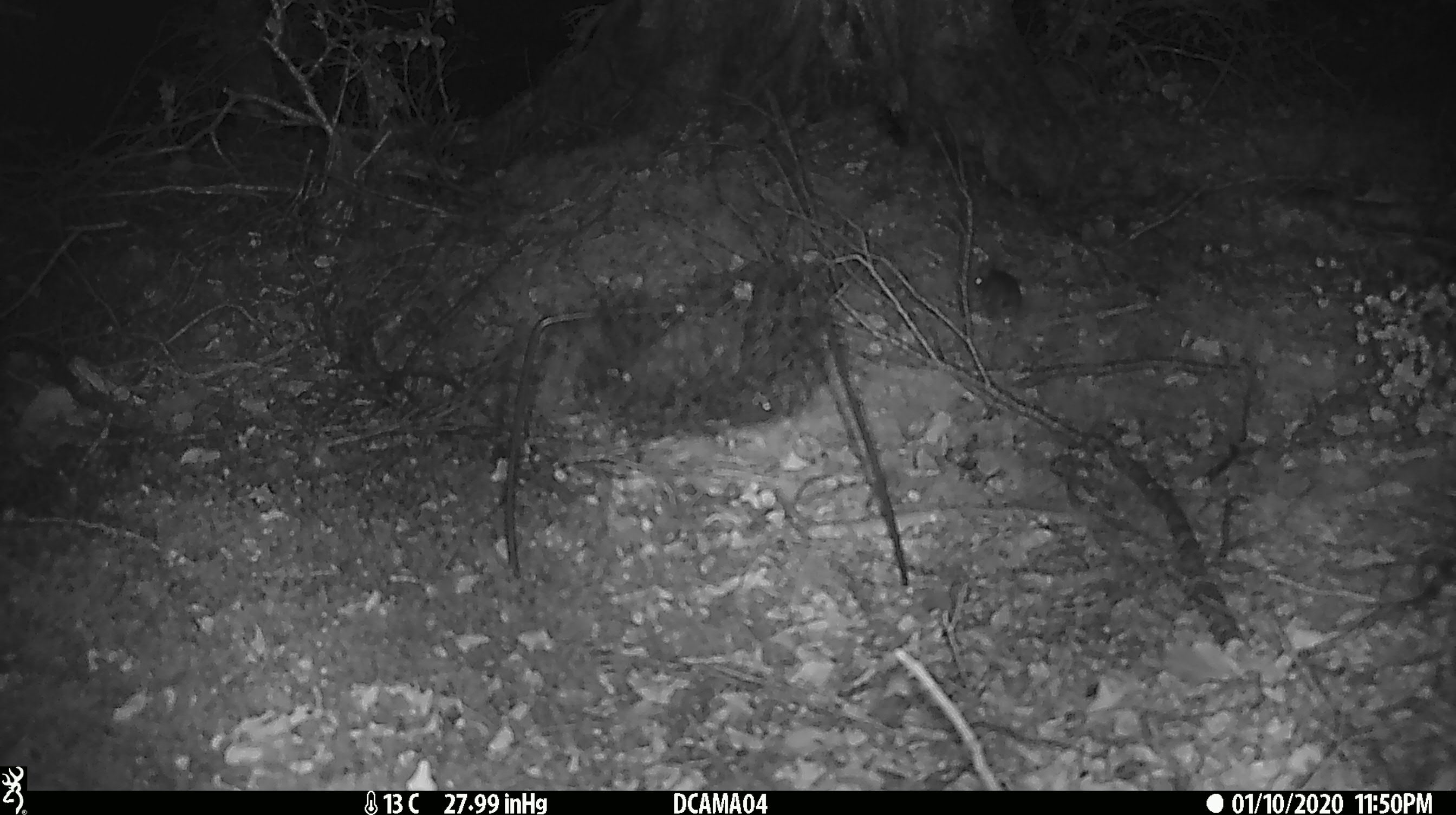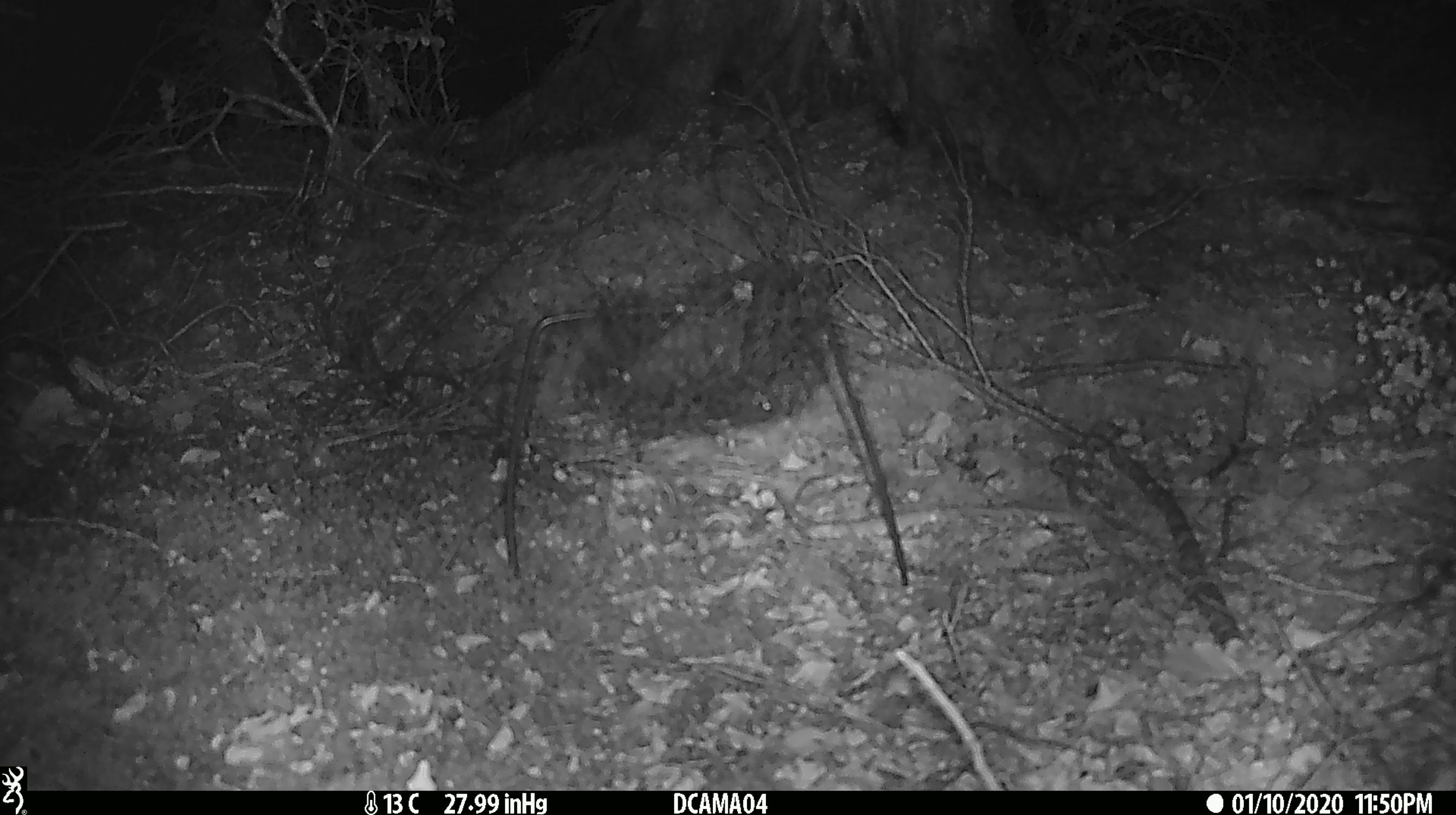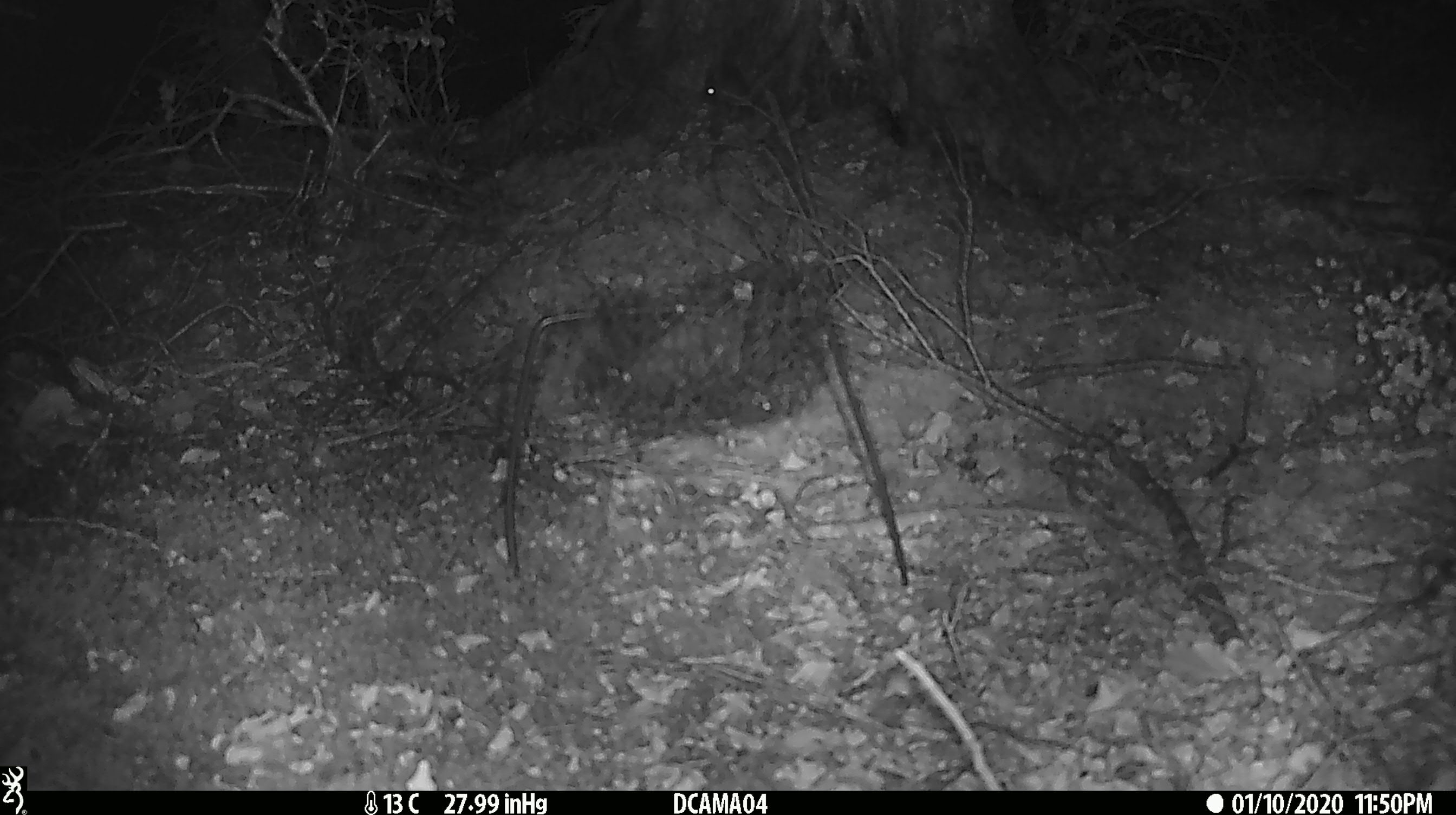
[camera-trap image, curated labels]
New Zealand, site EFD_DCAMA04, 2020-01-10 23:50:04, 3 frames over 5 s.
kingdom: Animalia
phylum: Chordata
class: Mammalia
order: Rodentia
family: Muridae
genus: Mus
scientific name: Mus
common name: mouse